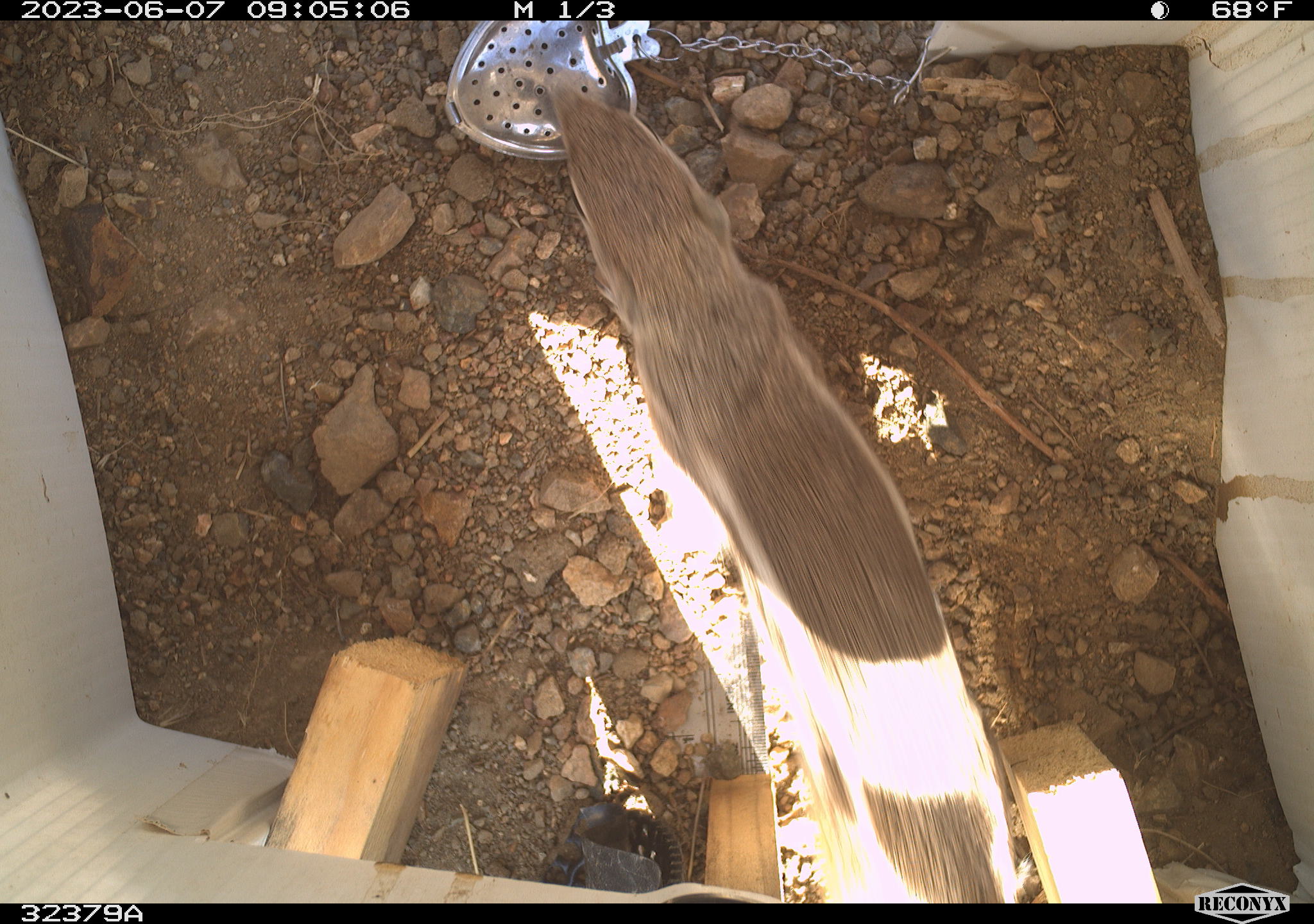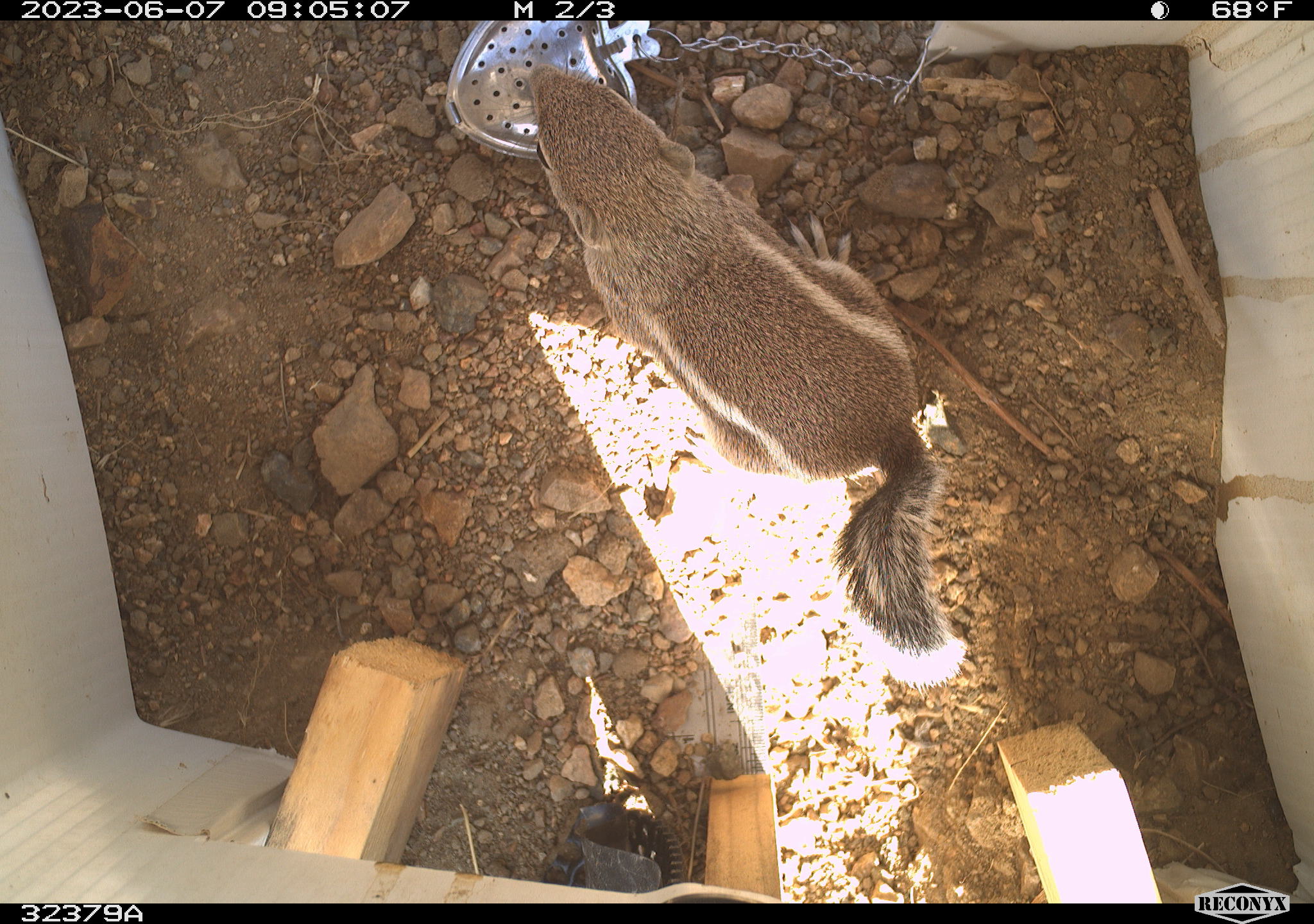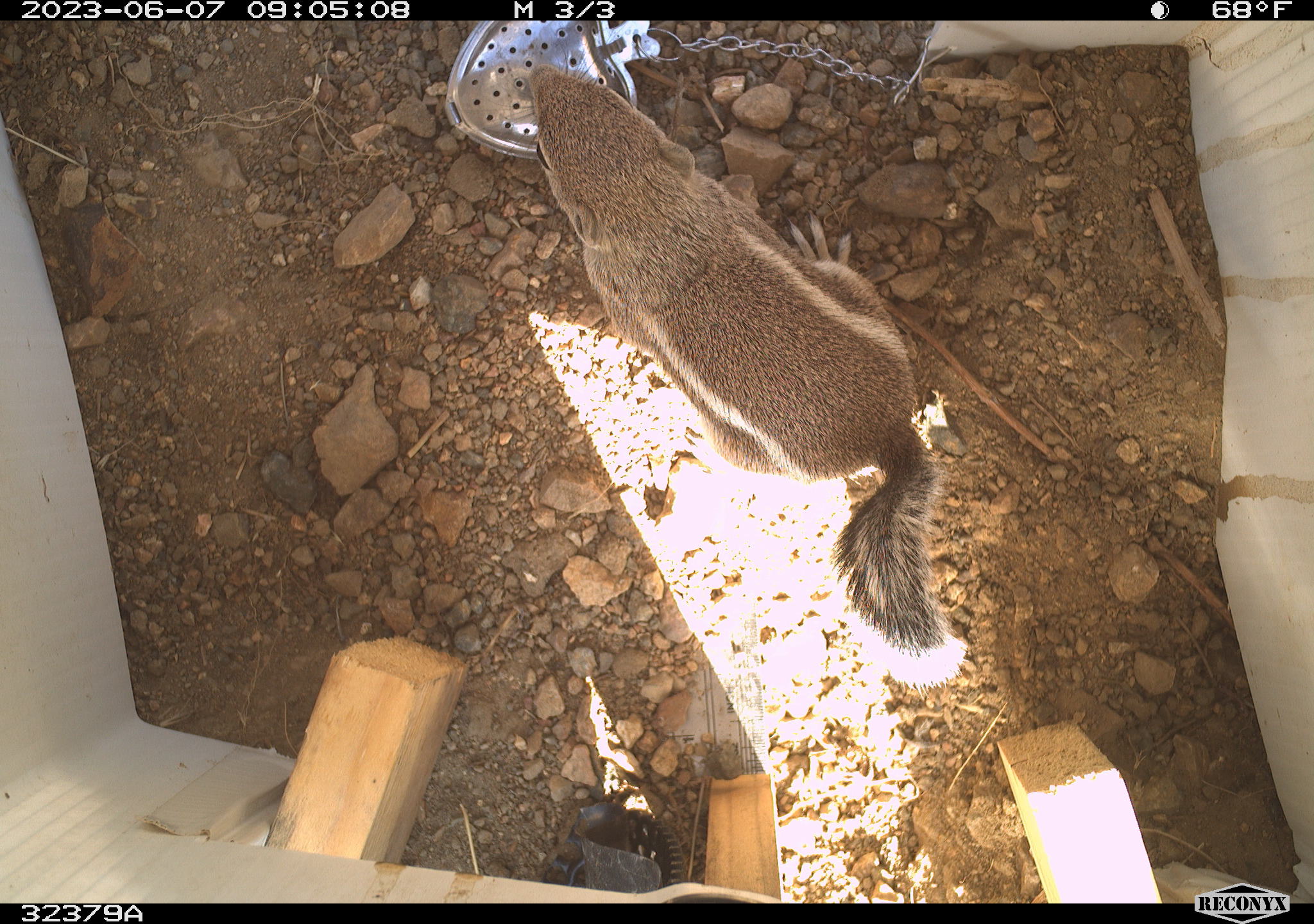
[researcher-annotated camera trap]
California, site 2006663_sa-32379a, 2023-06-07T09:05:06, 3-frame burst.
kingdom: Animalia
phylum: Chordata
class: Mammalia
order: Rodentia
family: Sciuridae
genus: Ammospermophilus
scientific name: Ammospermophilus leucurus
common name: white-tailed antelope squirrel